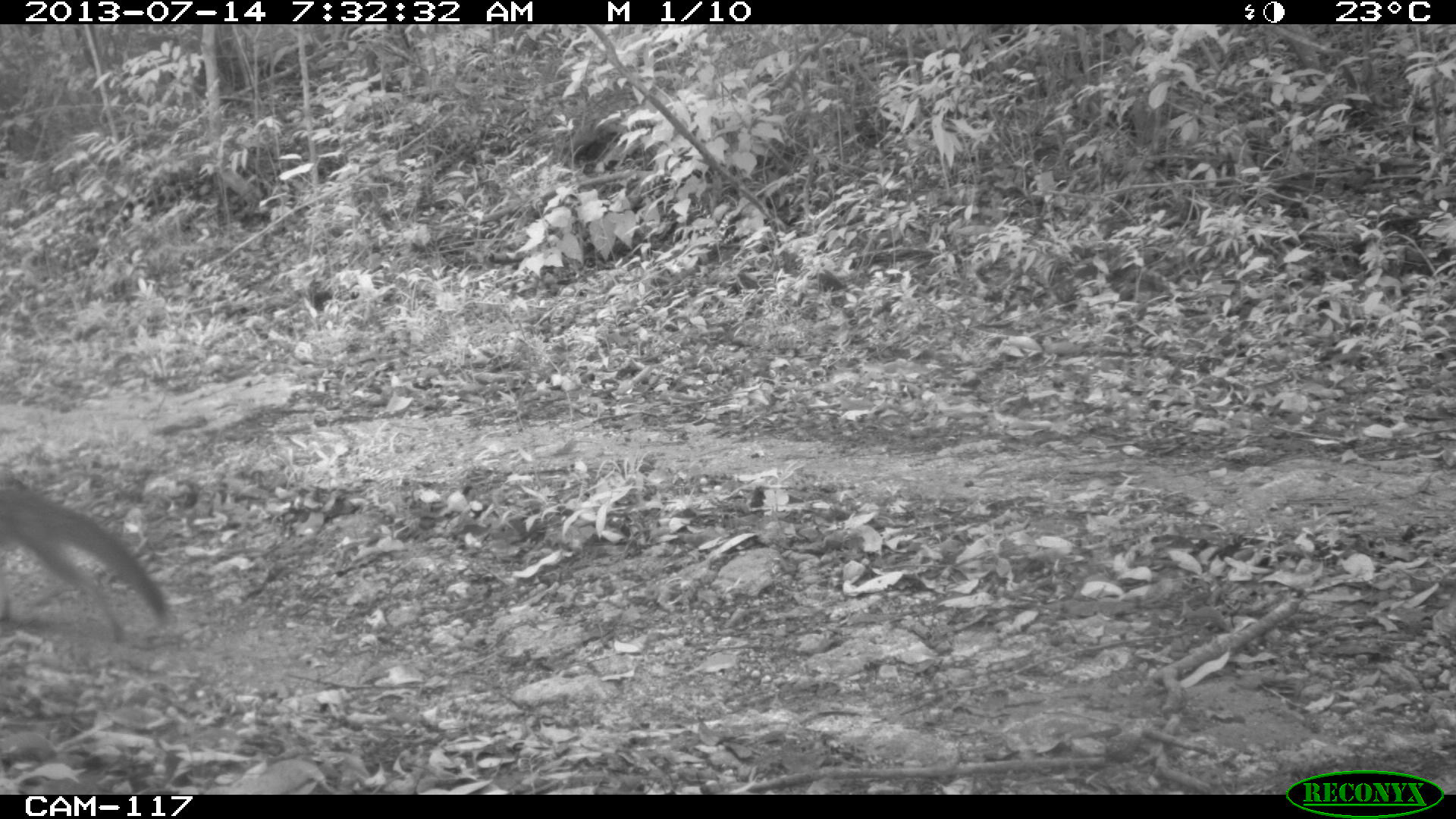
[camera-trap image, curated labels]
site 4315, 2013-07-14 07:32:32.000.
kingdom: Animalia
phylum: Chordata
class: Mammalia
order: Carnivora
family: Canidae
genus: Urocyon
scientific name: Urocyon cinereoargenteus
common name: gray fox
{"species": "Urocyon cinereoargenteus (gray fox)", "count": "1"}